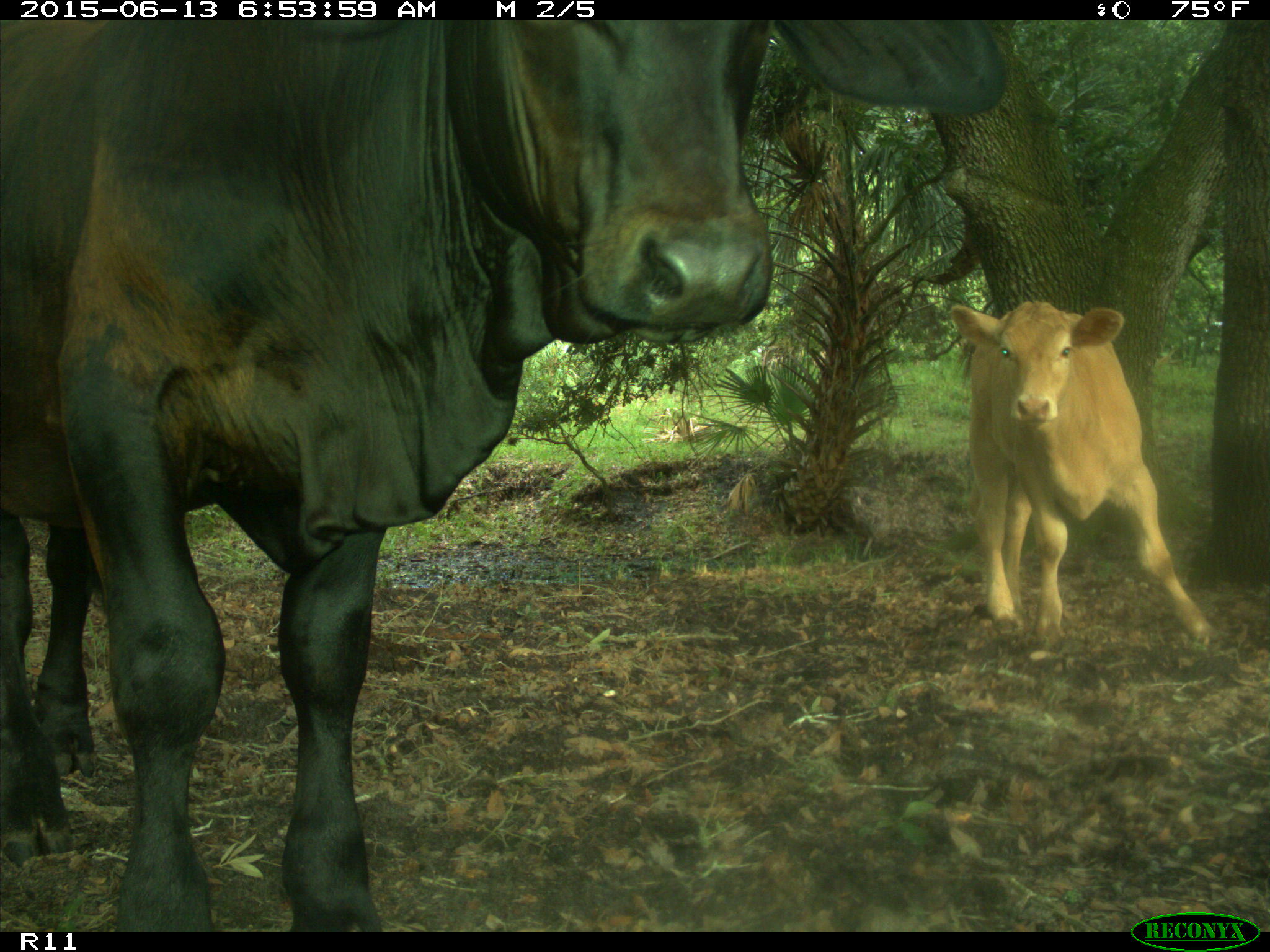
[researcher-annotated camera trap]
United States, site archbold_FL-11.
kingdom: Animalia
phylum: Chordata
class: Mammalia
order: Artiodactyla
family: Bovidae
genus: Bos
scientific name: Bos taurus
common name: domestic cow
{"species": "Bos taurus (domestic cow)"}